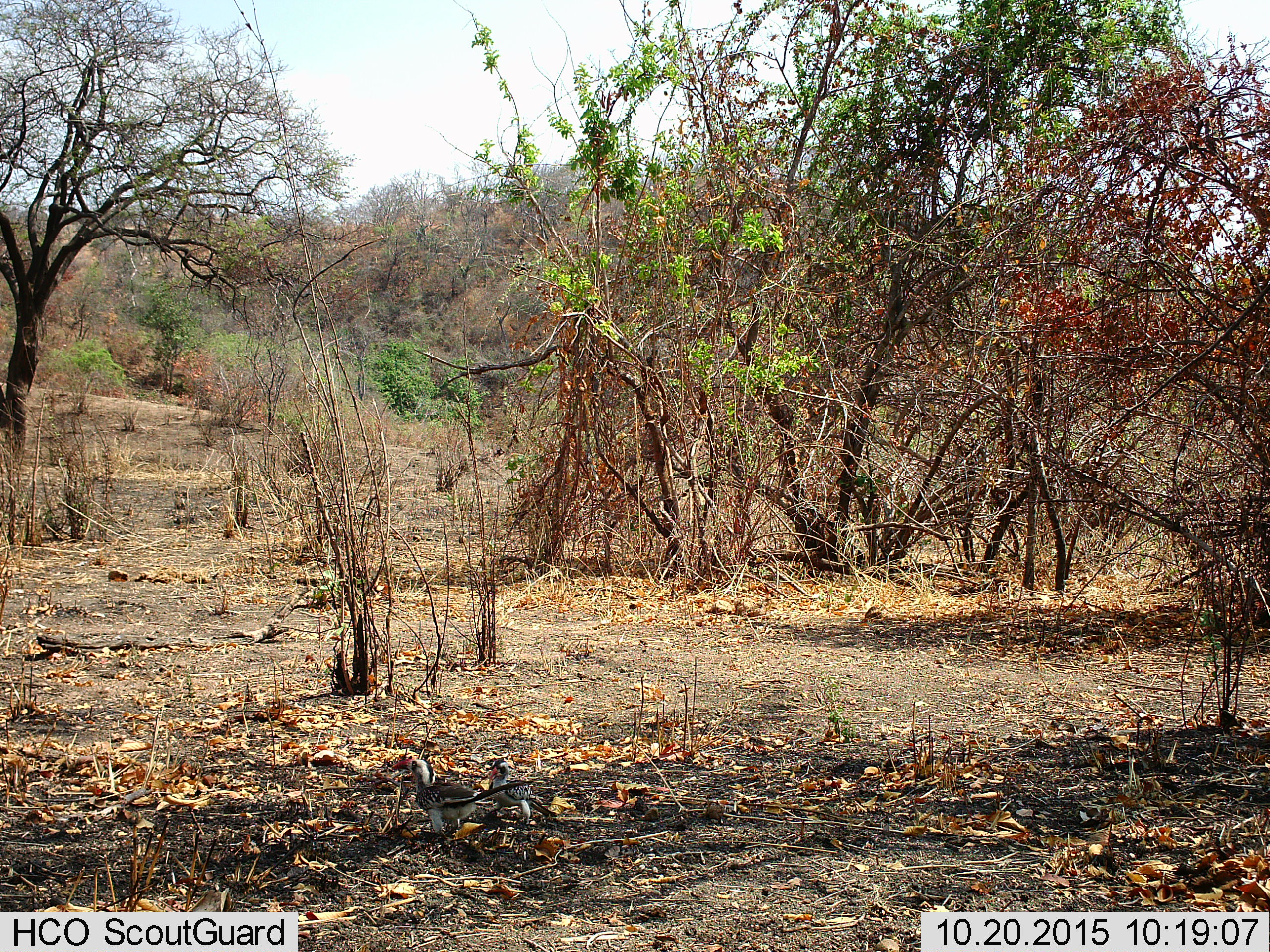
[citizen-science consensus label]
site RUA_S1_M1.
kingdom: Animalia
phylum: Chordata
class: Aves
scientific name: Aves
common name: bird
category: birdother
Birdother (bird) (Aves), count 2. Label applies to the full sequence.